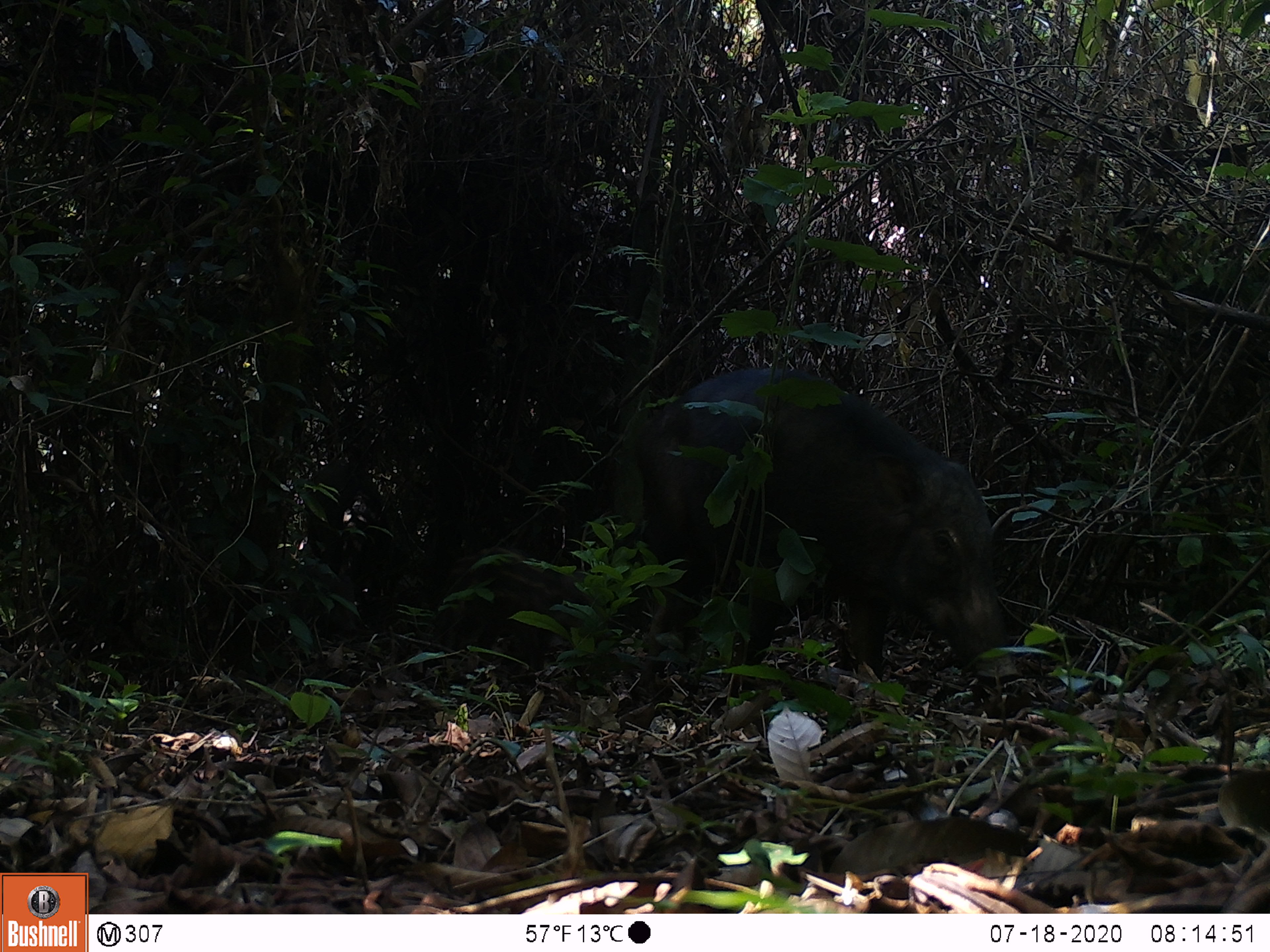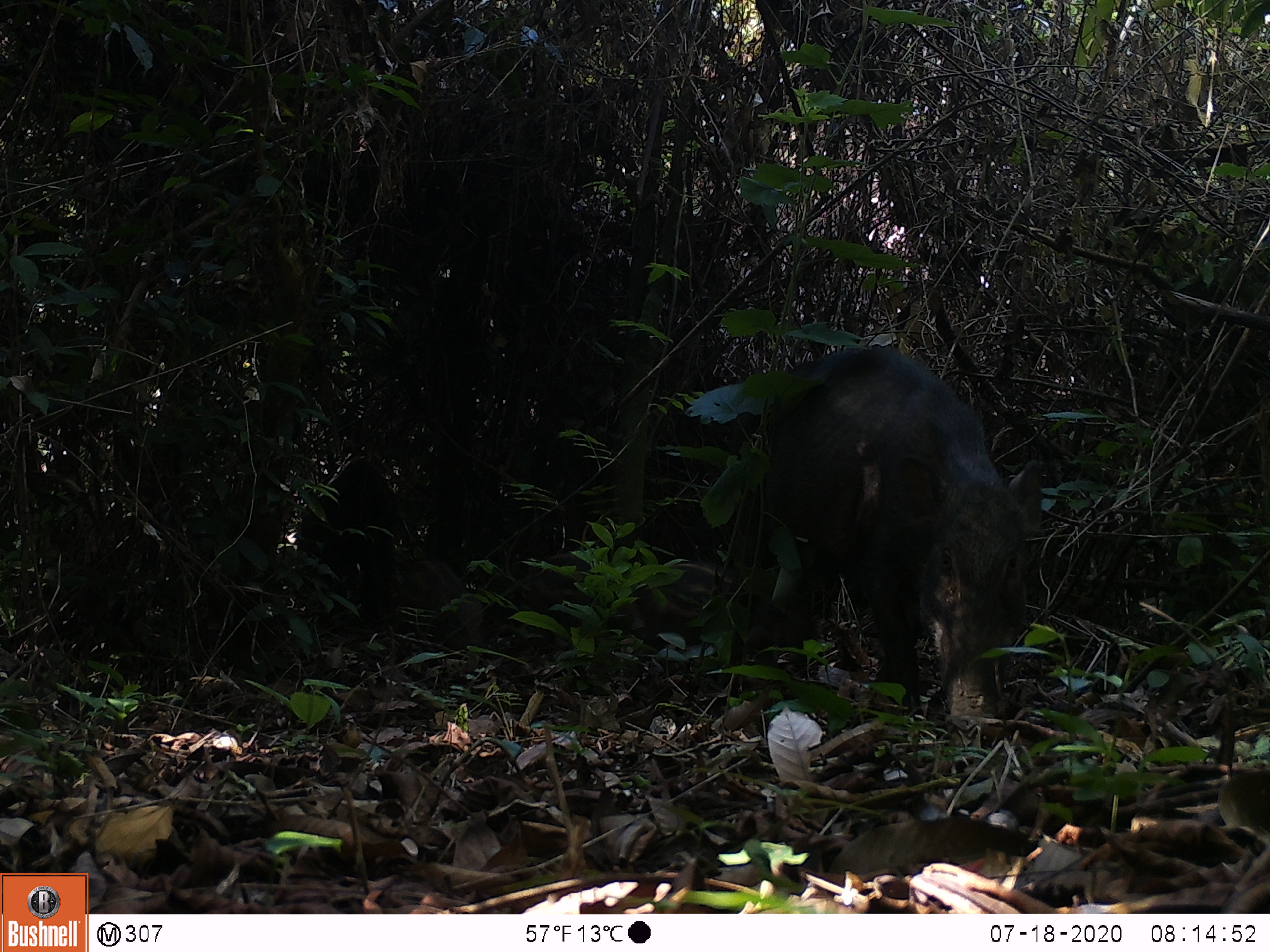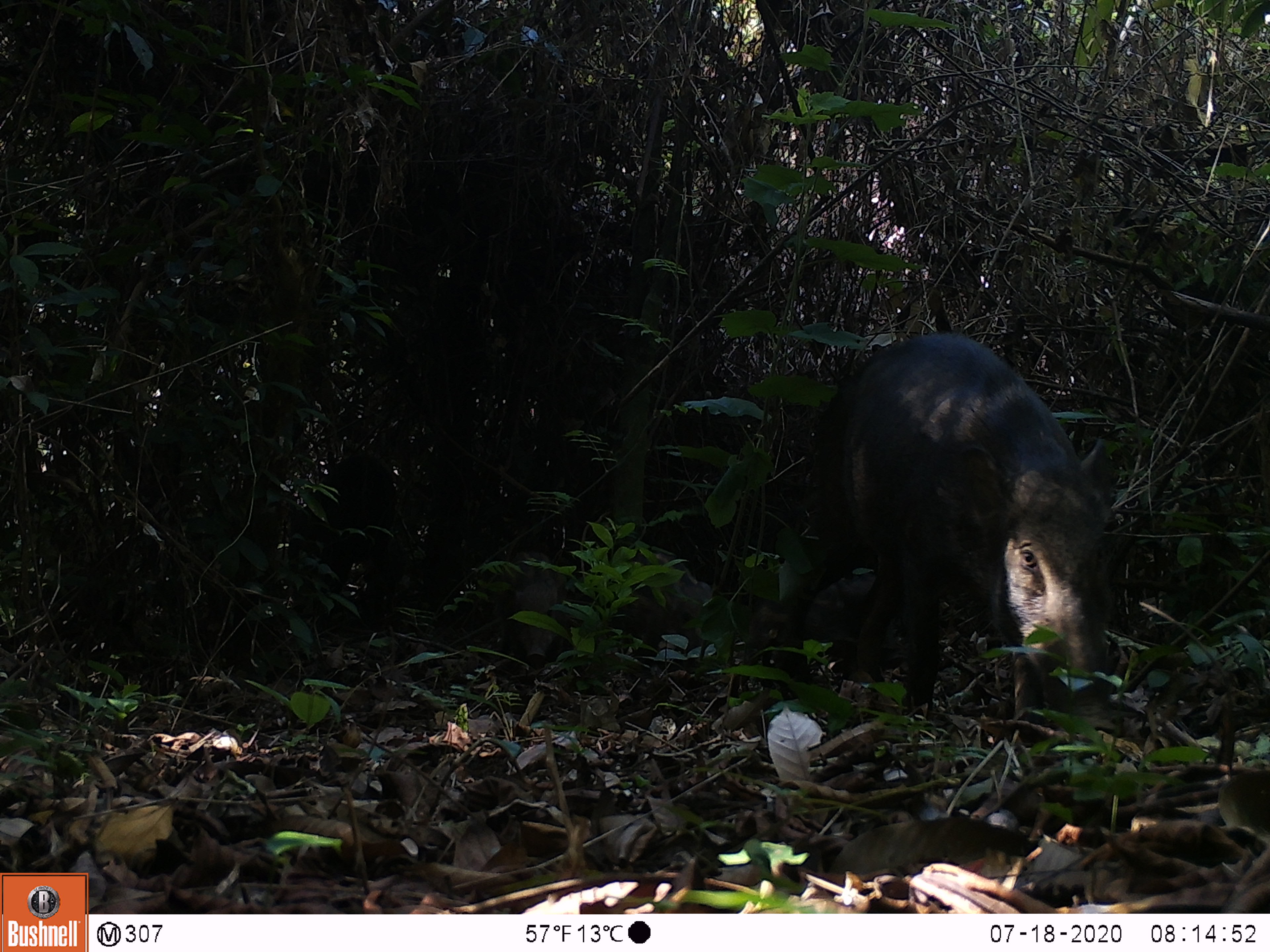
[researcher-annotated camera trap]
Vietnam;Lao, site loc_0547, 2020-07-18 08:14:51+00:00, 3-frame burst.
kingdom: Animalia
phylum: Chordata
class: Mammalia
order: Artiodactyla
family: Tragulidae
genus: Moschiola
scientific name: Moschiola meminna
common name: chevrotain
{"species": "chevrotain (Moschiola meminna)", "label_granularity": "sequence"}